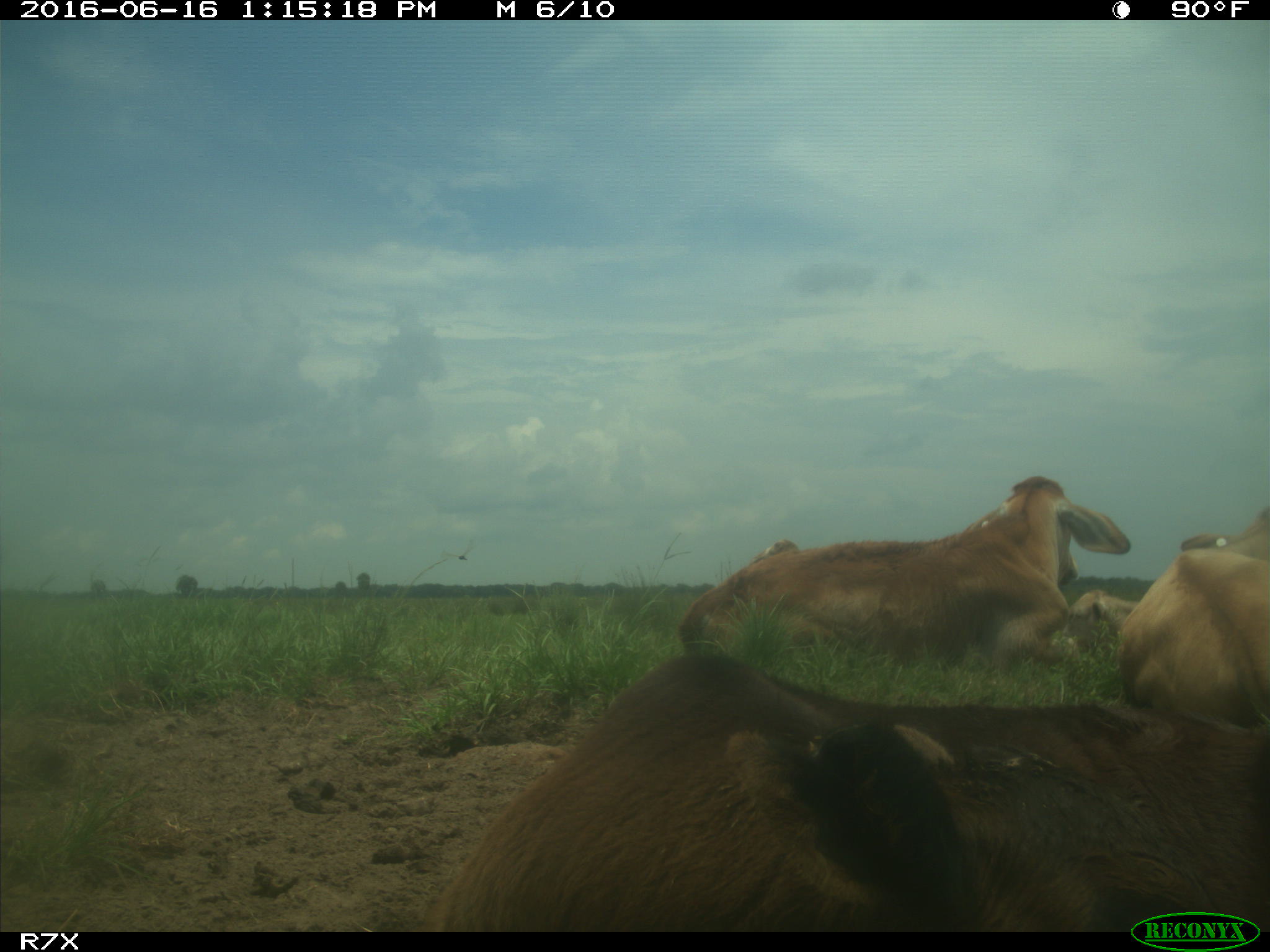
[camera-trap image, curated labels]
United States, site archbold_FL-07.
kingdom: Animalia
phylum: Chordata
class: Mammalia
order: Artiodactyla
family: Bovidae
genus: Bos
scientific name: Bos taurus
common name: domestic cow